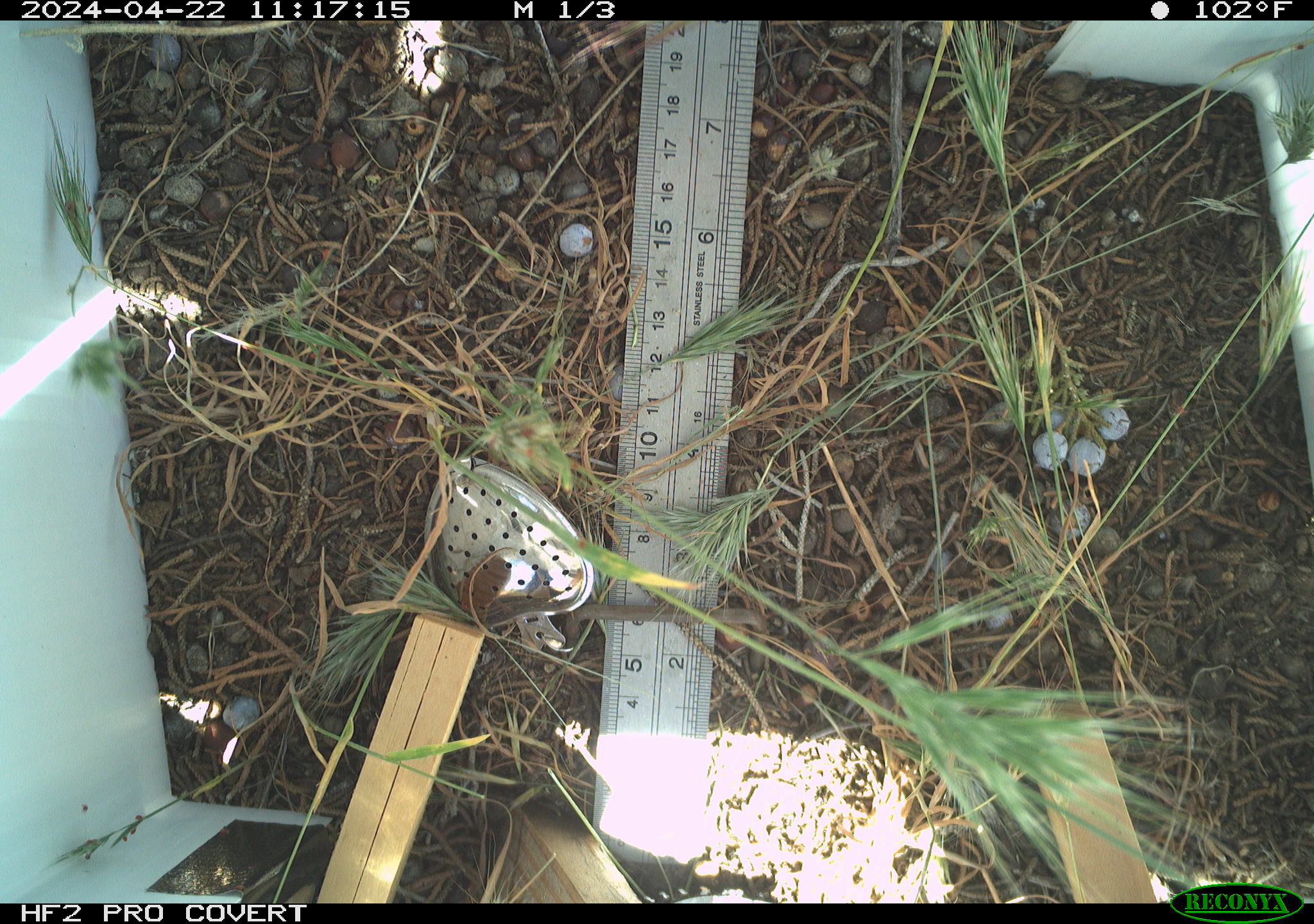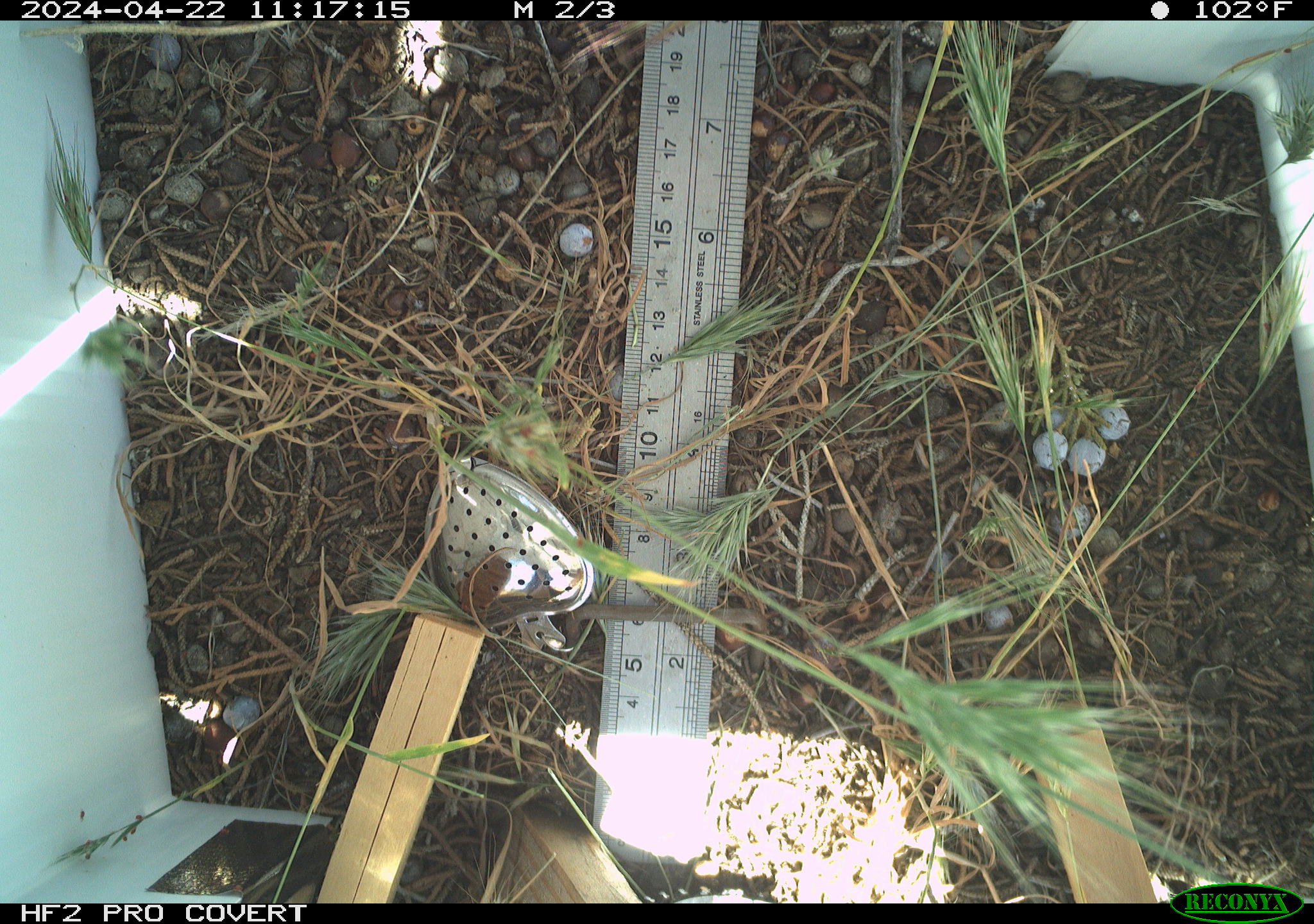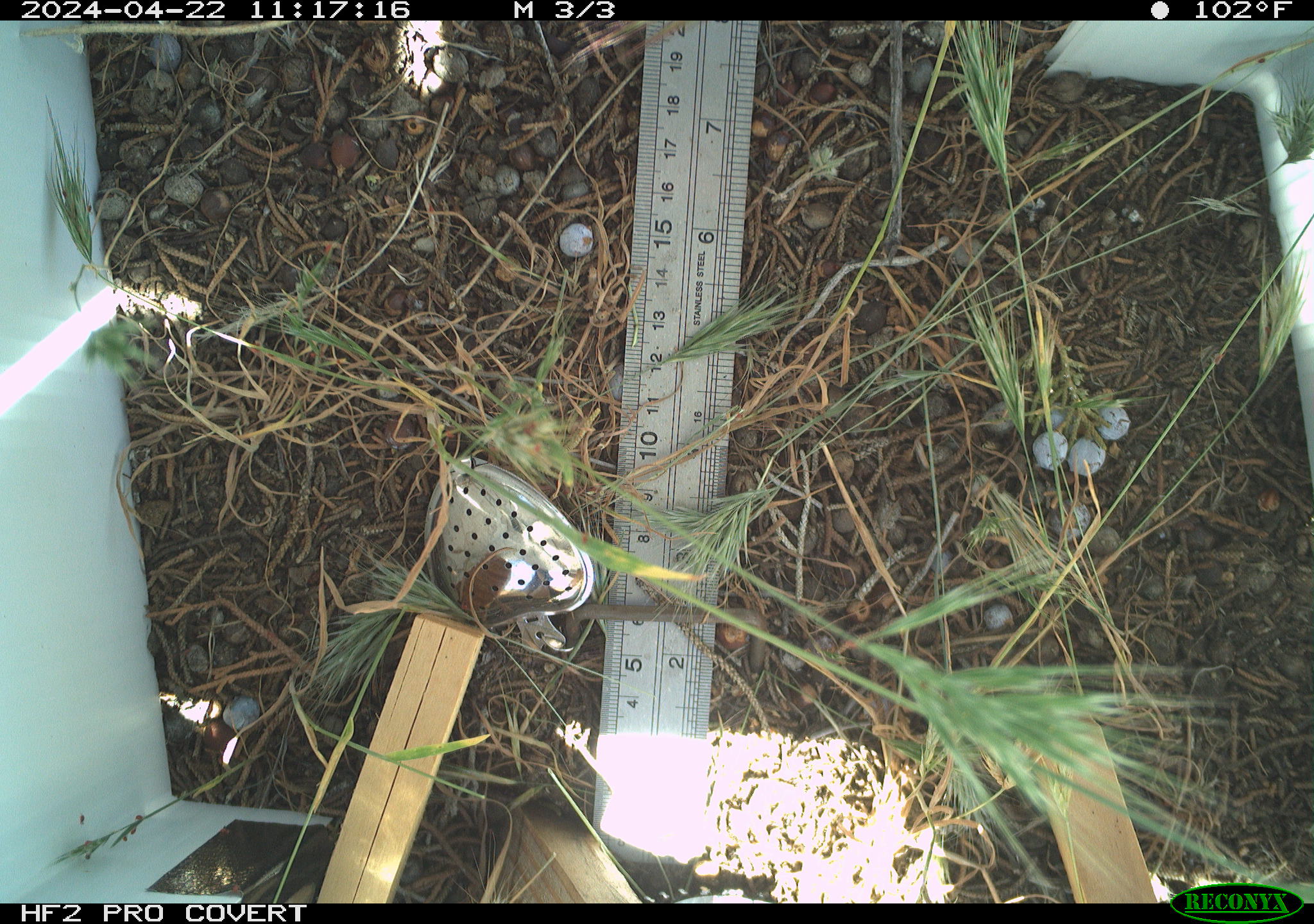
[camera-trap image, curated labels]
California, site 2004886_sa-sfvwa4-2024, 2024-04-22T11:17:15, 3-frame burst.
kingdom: Animalia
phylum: Arthropoda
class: Insecta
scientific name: Insecta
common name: insect